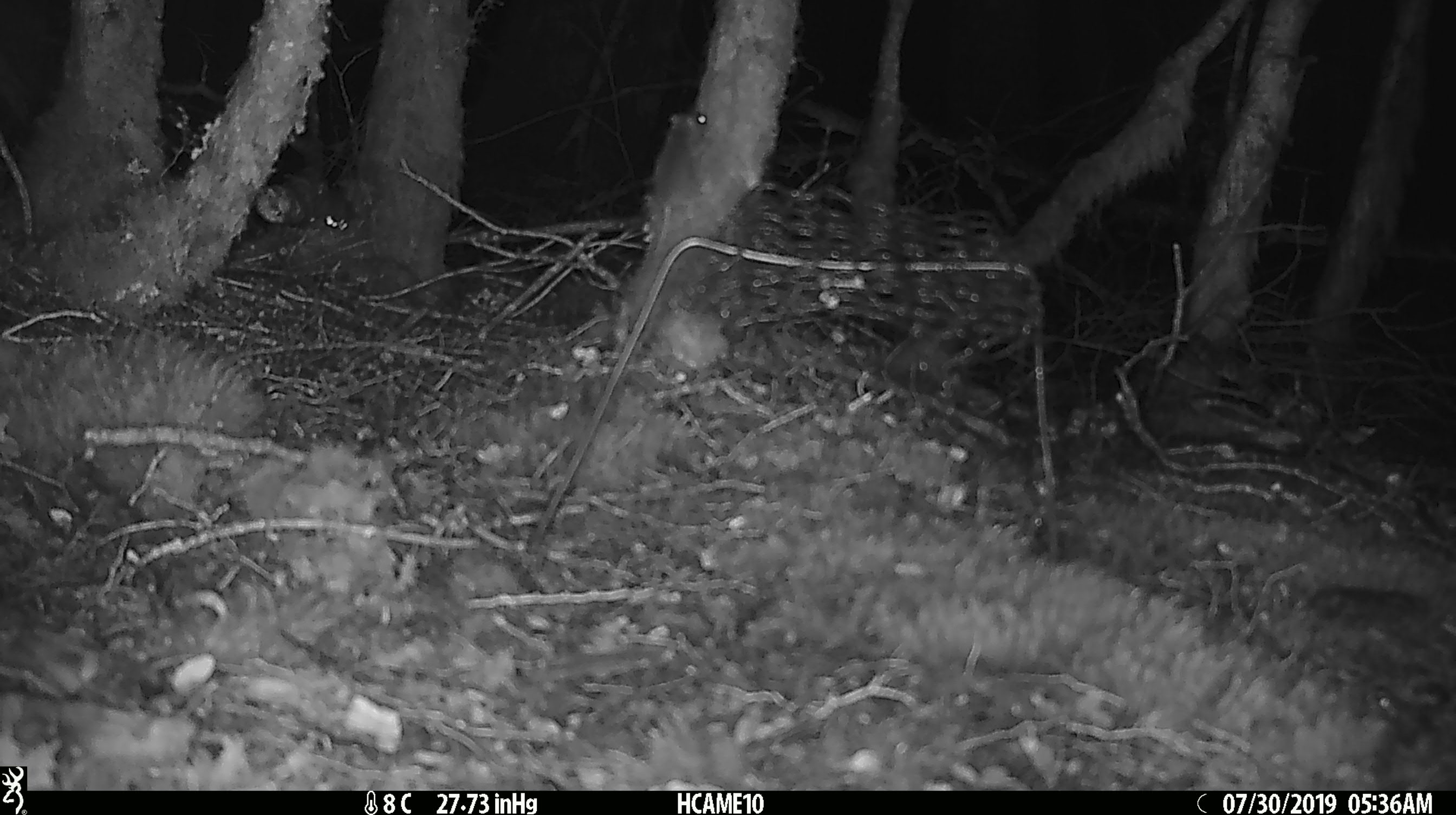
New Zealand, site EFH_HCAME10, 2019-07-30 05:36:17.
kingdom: Animalia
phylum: Chordata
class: Mammalia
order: Rodentia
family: Muridae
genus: Mus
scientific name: Mus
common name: mouse